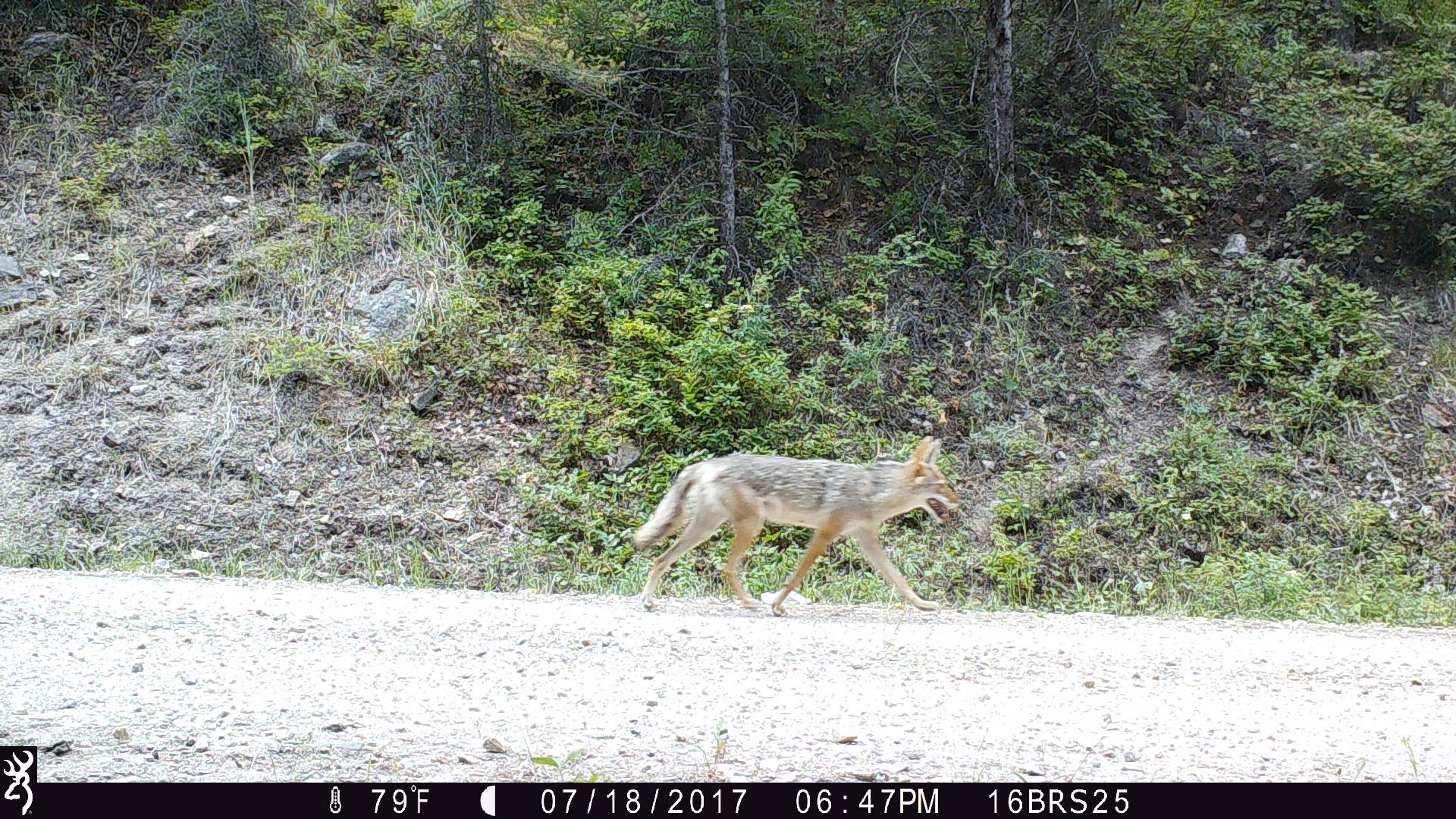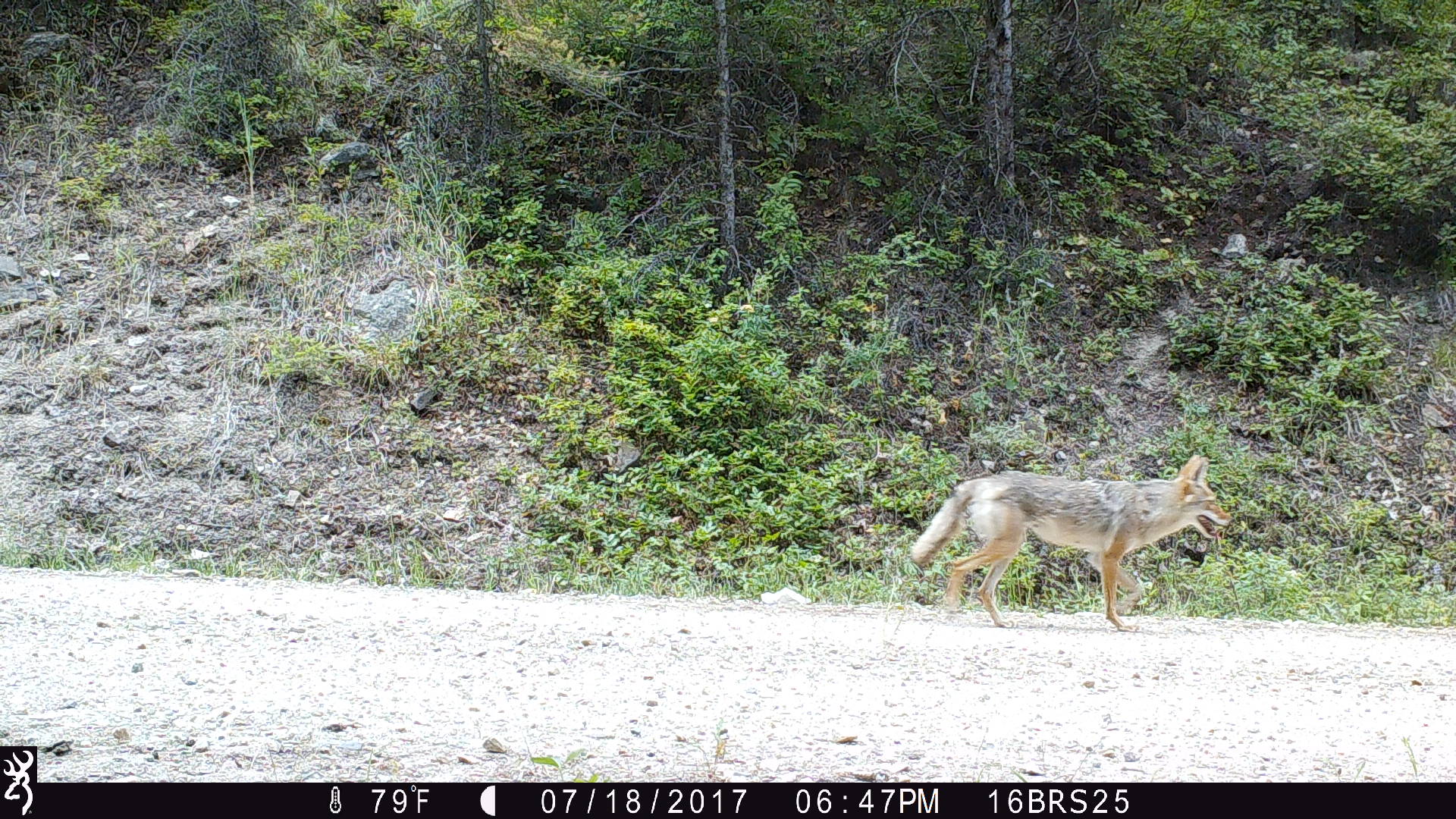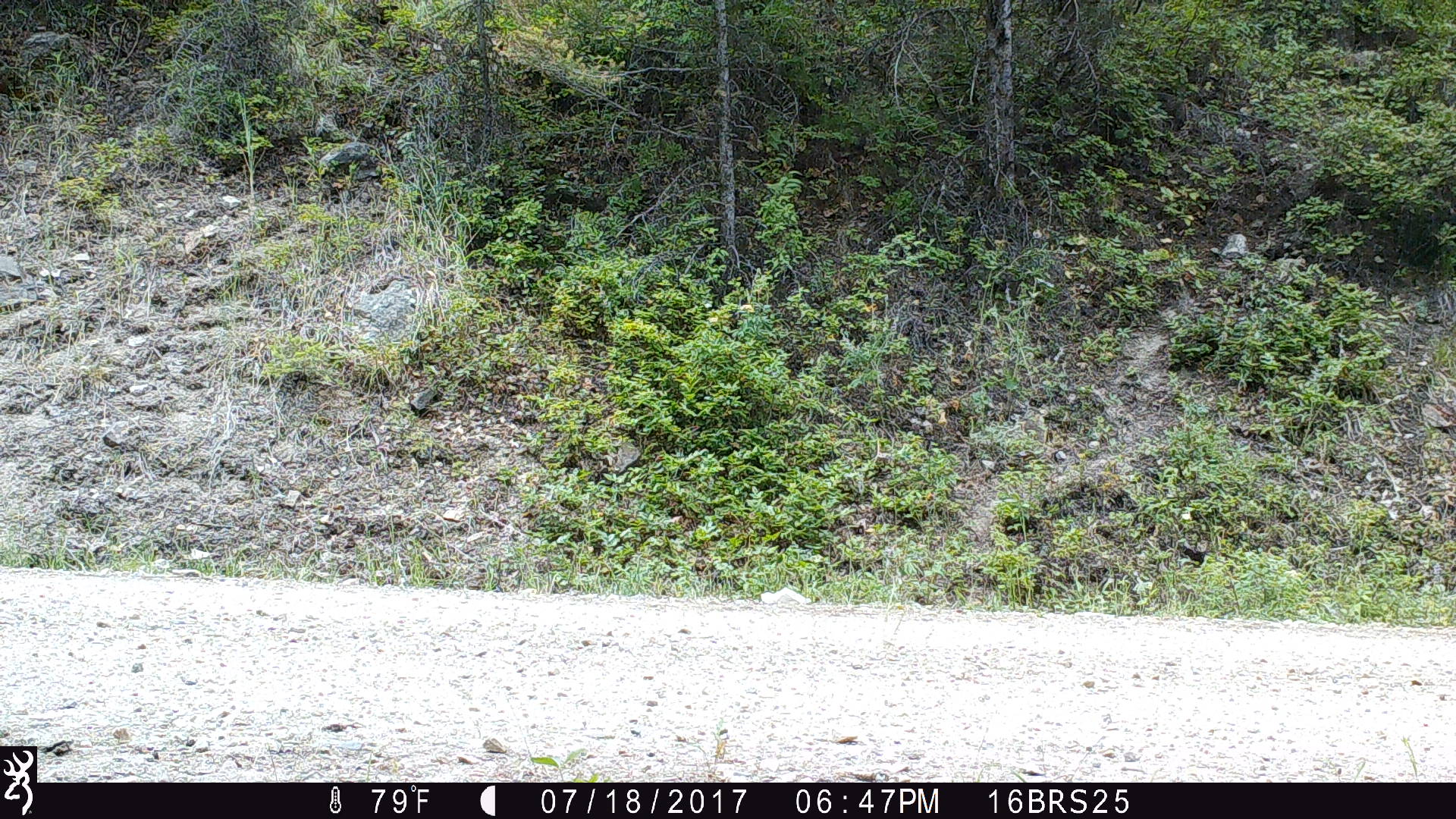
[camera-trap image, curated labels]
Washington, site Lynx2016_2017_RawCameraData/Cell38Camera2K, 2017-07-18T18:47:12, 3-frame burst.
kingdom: Animalia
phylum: Chordata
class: Mammalia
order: Carnivora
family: Canidae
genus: Canis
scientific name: Canis latrans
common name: coyote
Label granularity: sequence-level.